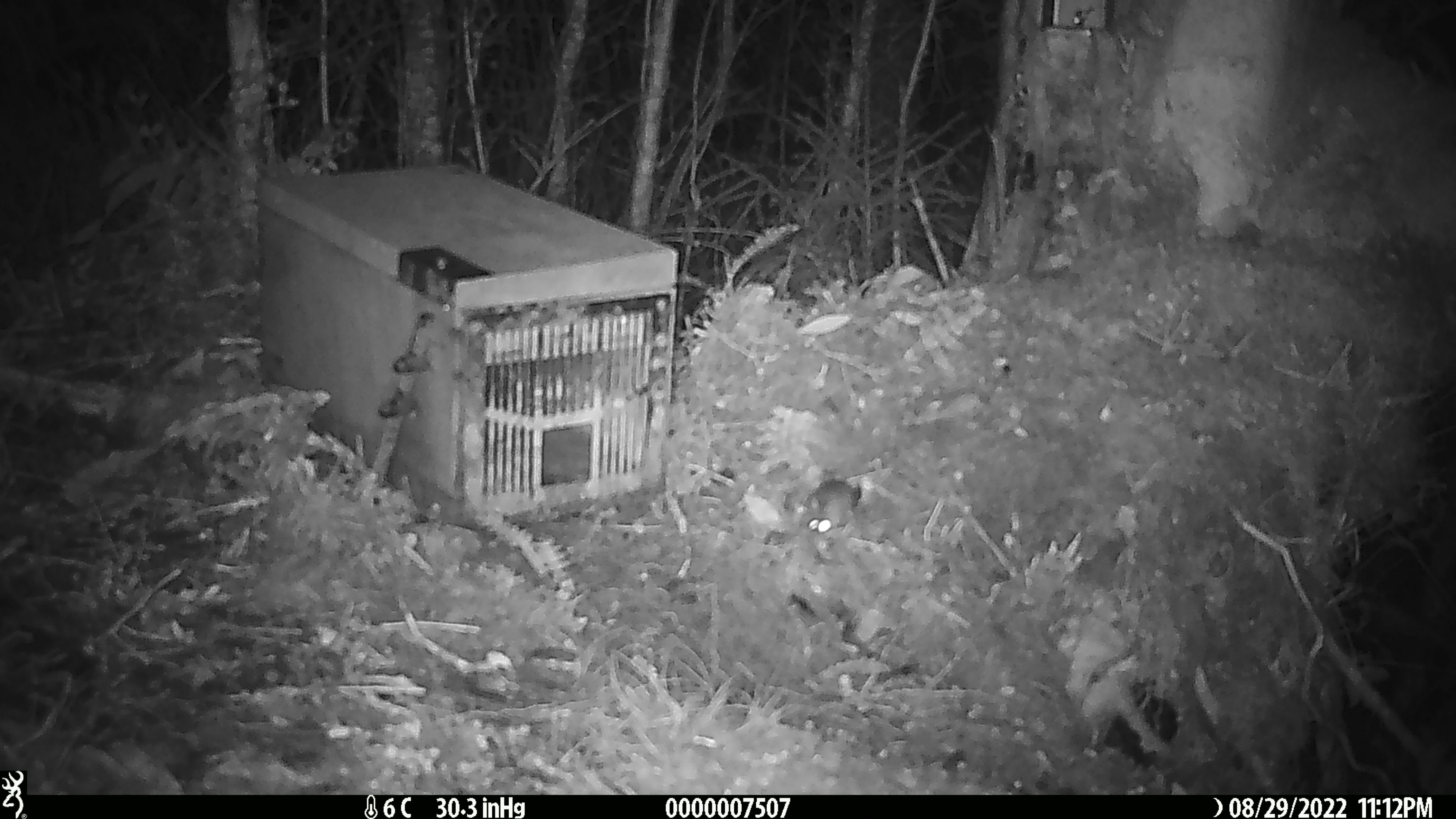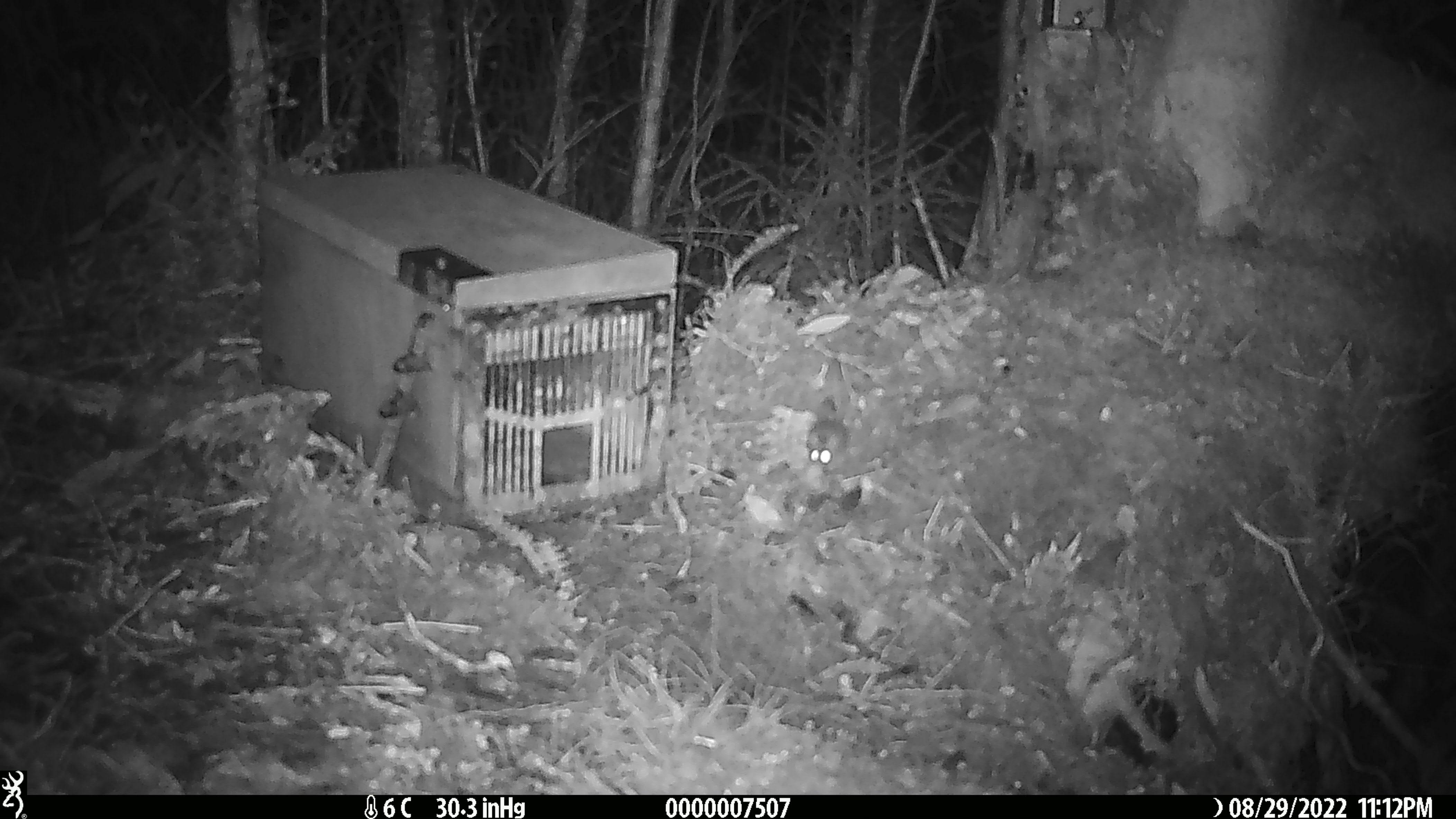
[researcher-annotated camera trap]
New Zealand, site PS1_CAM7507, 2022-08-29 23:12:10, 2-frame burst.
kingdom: Animalia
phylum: Chordata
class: Mammalia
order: Rodentia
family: Muridae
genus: Mus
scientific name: Mus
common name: mouse